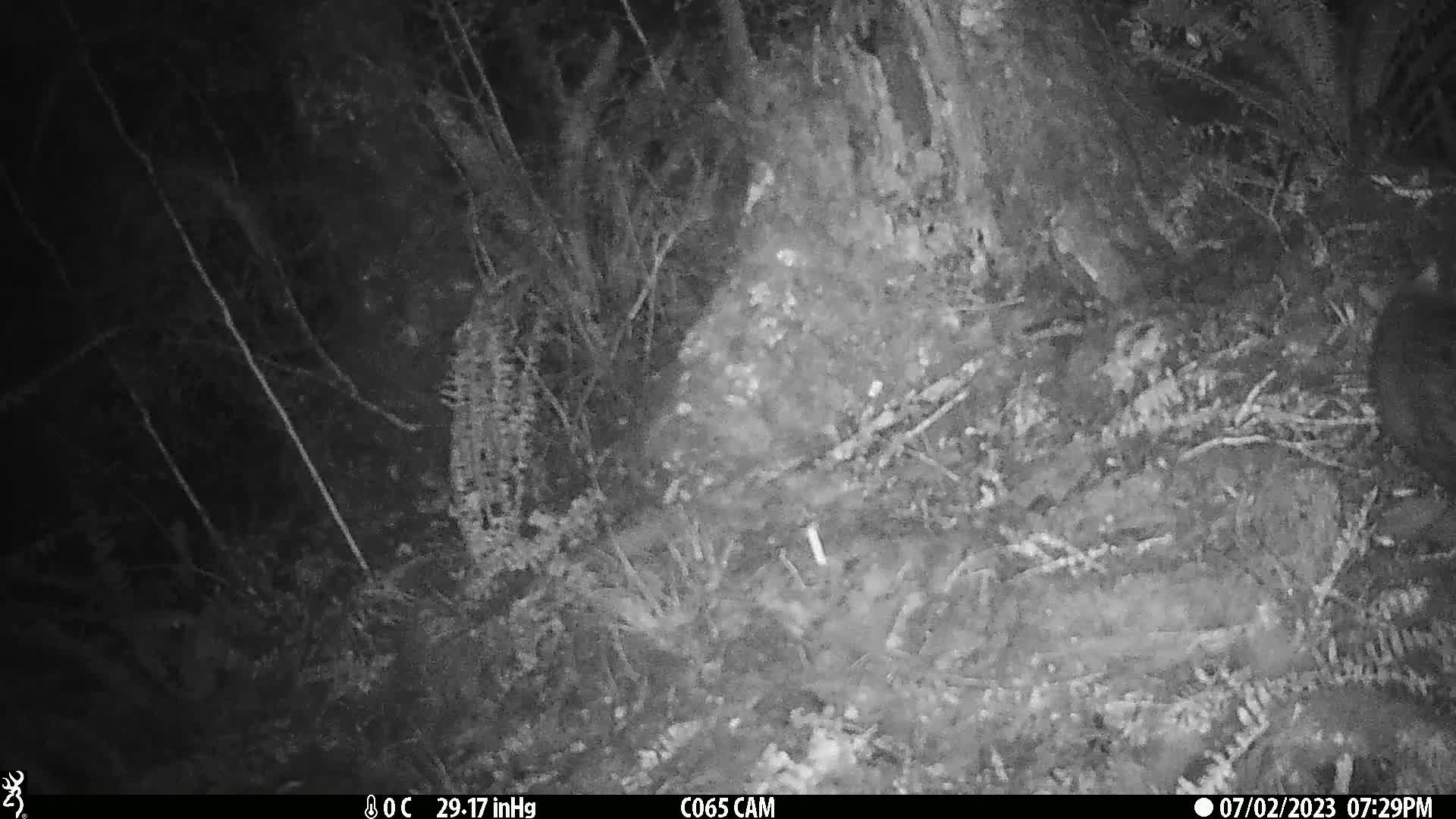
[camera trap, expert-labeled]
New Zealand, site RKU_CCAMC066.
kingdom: Animalia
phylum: Chordata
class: Mammalia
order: Diprotodontia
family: Phalangeridae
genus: Trichosurus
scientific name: Trichosurus vulpecula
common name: common brushtail possum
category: possum